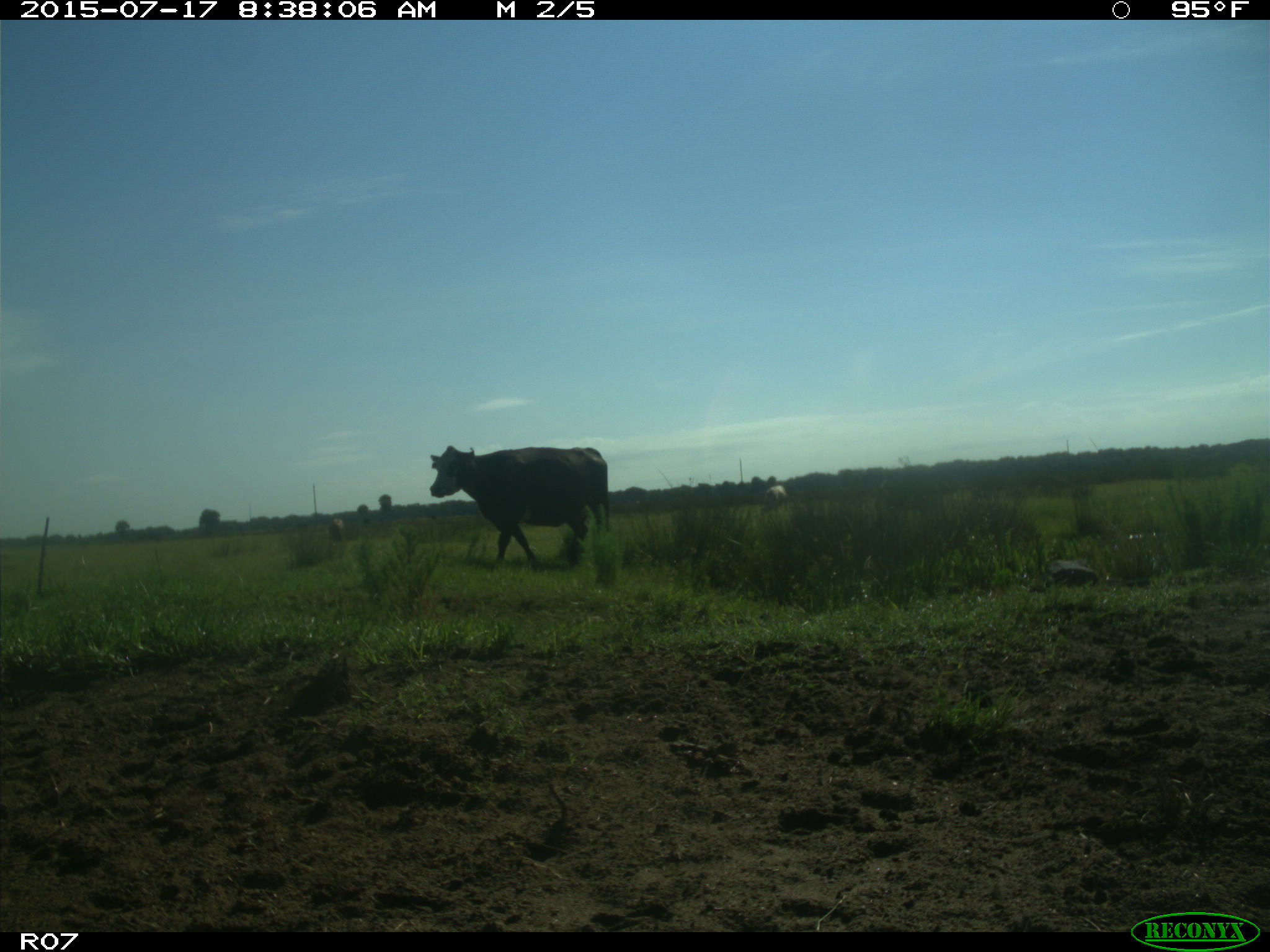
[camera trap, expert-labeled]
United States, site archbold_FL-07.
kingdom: Animalia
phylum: Chordata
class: Mammalia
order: Artiodactyla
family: Bovidae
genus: Bos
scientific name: Bos taurus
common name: domestic cow